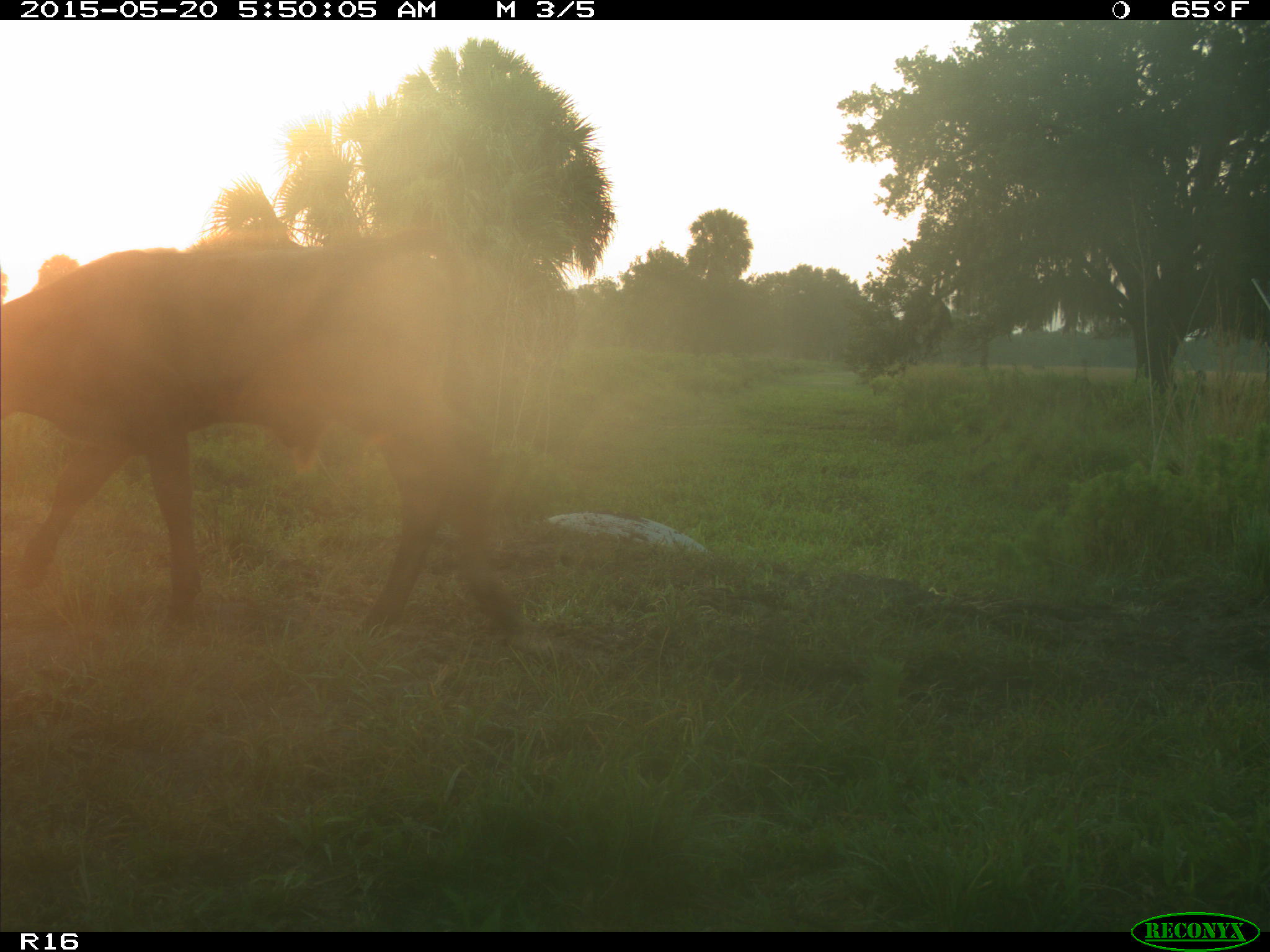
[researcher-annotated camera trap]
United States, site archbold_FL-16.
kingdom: Animalia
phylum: Chordata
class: Mammalia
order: Artiodactyla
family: Bovidae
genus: Bos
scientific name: Bos taurus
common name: domestic cow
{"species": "Bos taurus (domestic cow)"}